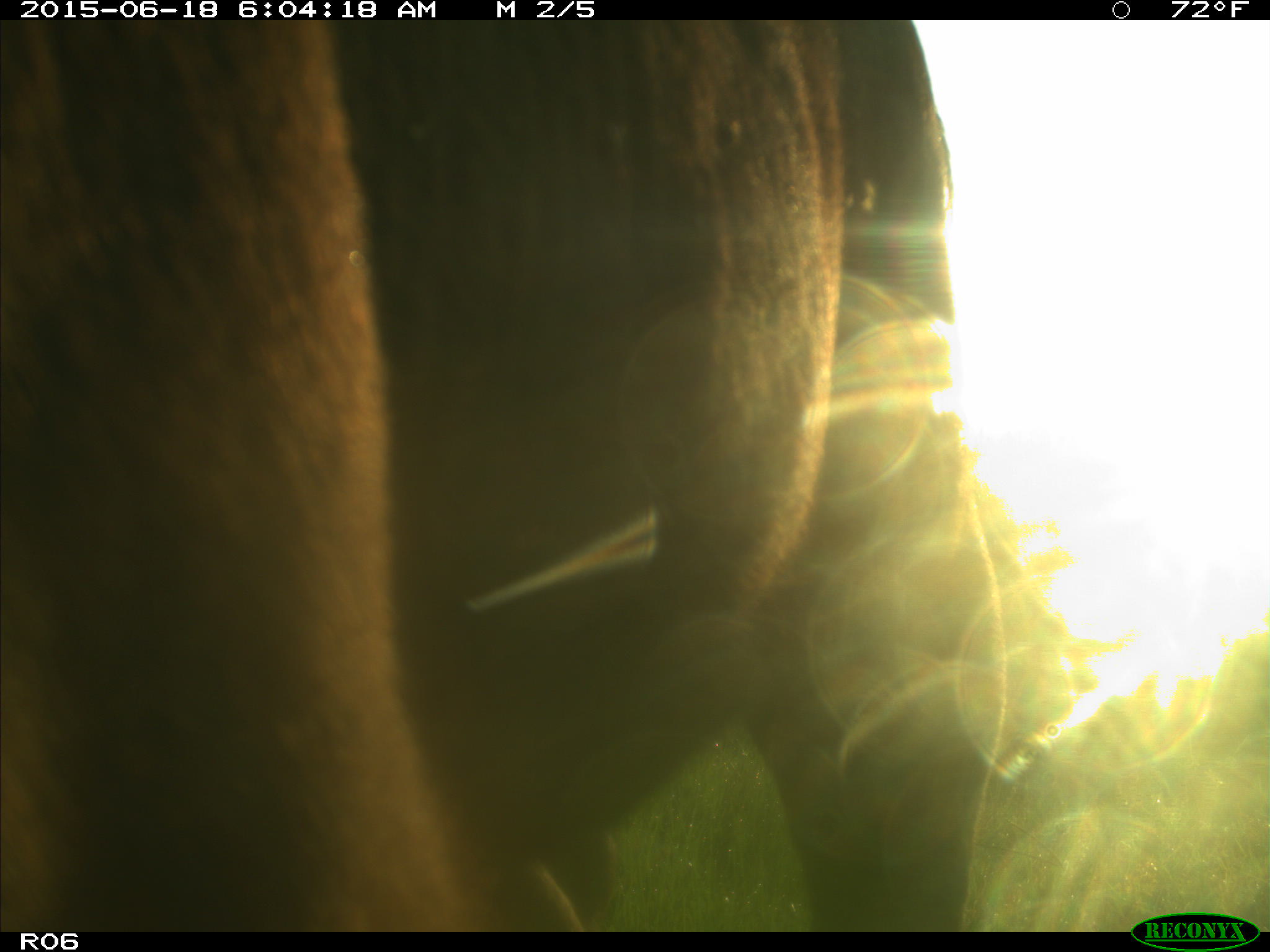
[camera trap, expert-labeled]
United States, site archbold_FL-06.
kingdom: Animalia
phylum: Chordata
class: Mammalia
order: Artiodactyla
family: Bovidae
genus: Bos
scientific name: Bos taurus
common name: domestic cow